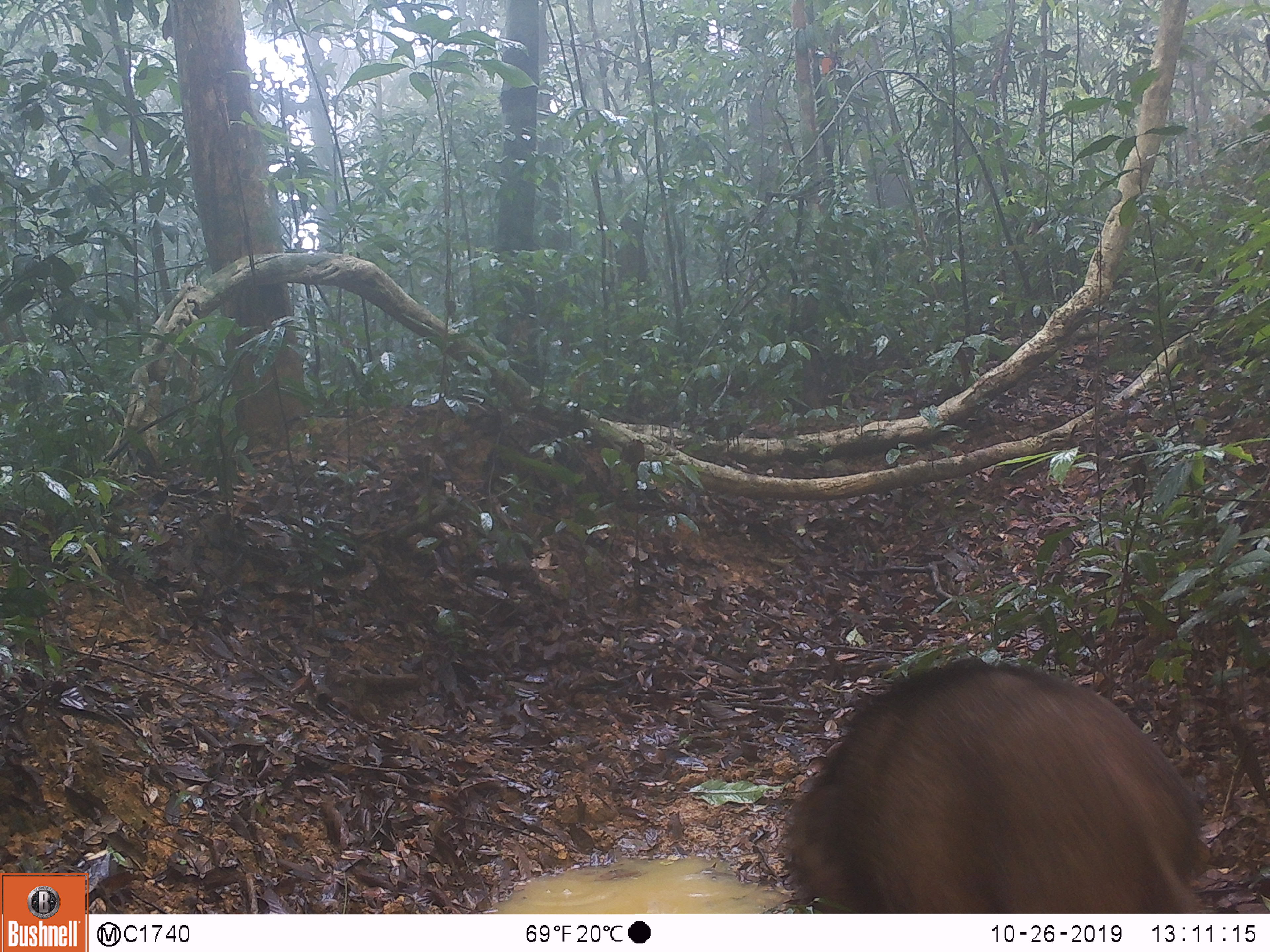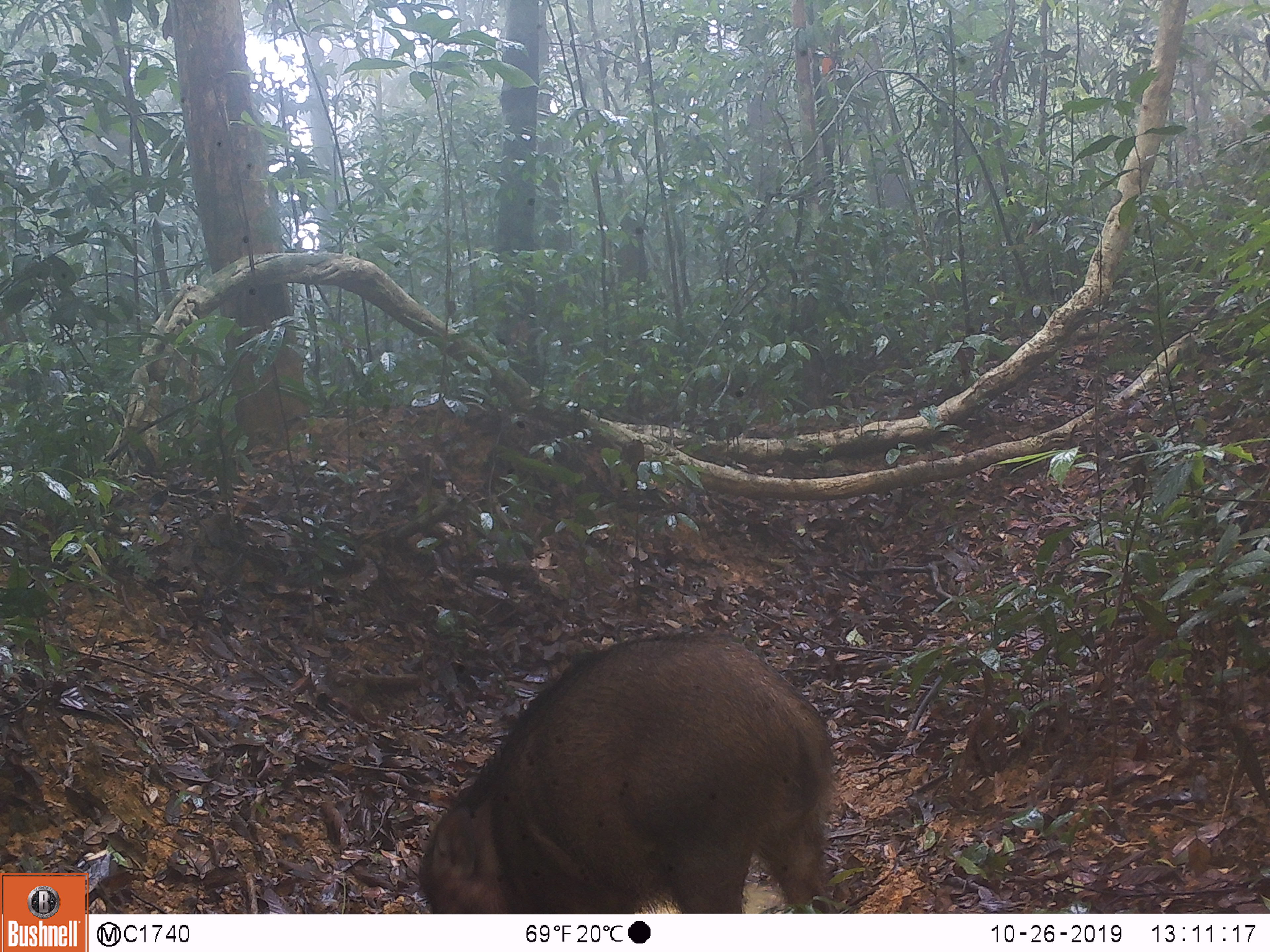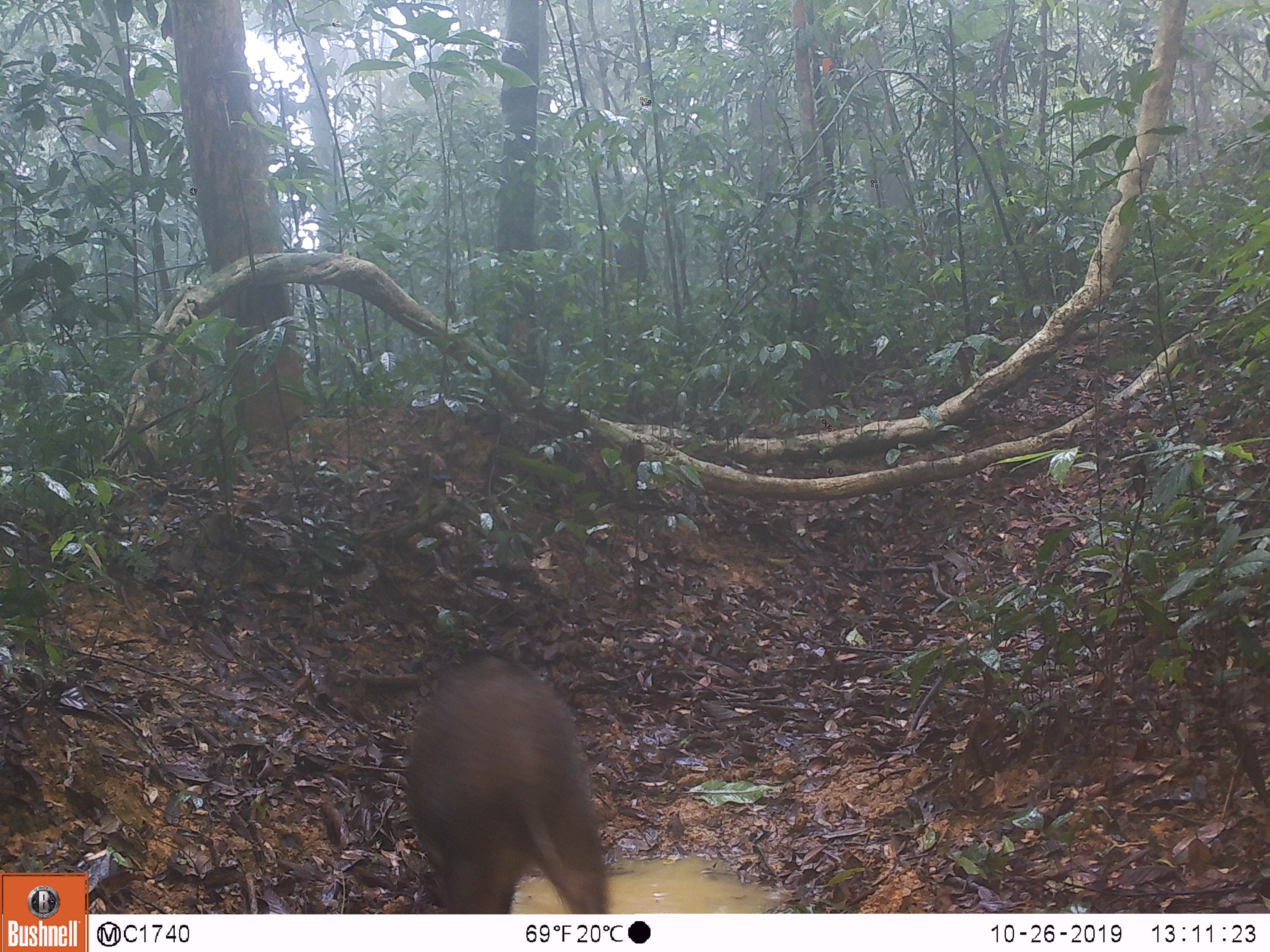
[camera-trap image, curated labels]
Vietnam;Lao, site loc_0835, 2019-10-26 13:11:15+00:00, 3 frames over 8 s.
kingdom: Animalia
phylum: Chordata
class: Mammalia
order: Artiodactyla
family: Suidae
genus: Sus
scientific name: Sus scrofa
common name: eurasian wild pig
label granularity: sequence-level